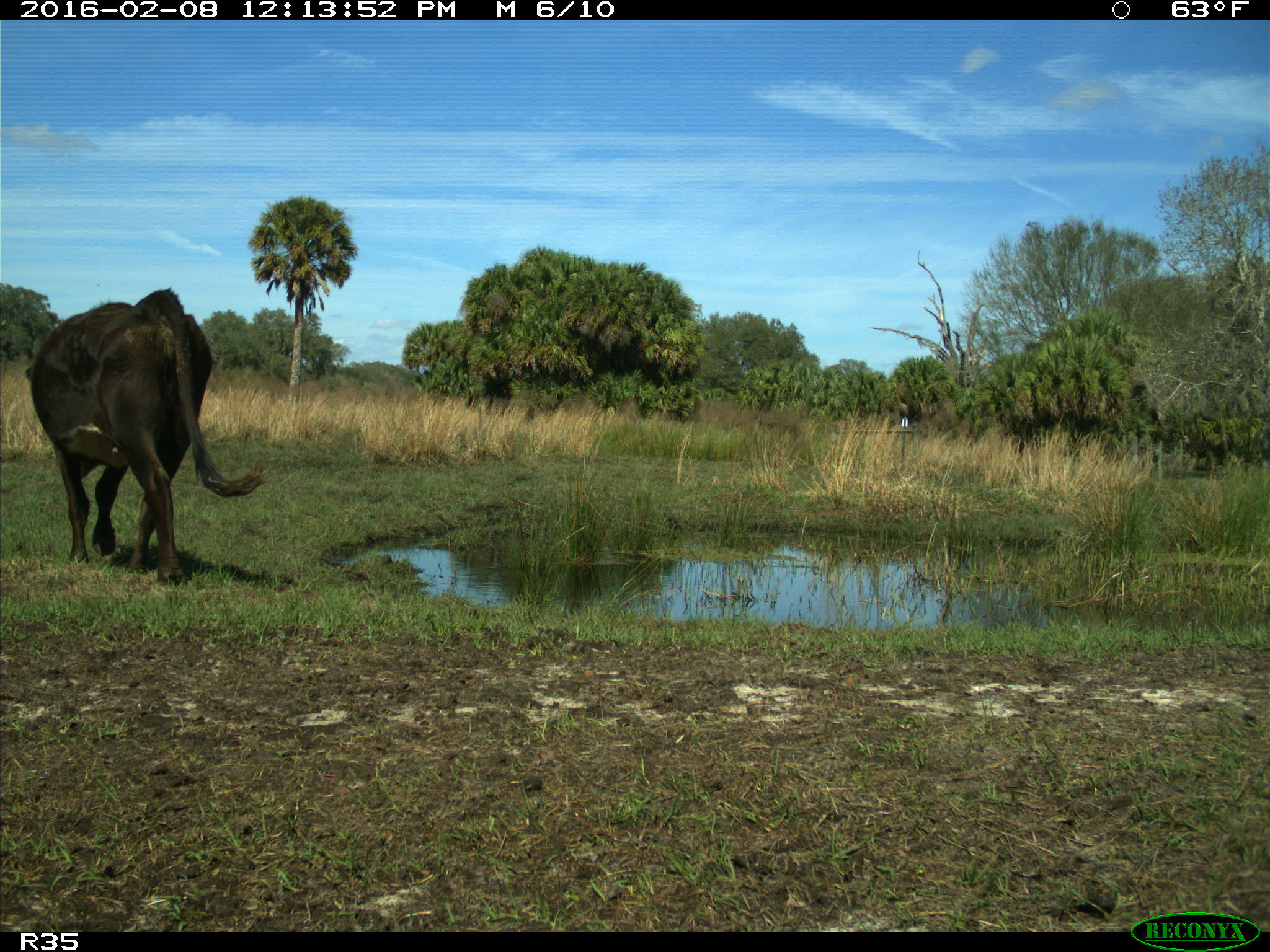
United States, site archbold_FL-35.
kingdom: Animalia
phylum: Chordata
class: Mammalia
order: Artiodactyla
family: Bovidae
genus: Bos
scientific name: Bos taurus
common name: domestic cow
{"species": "Bos taurus (domestic cow)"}